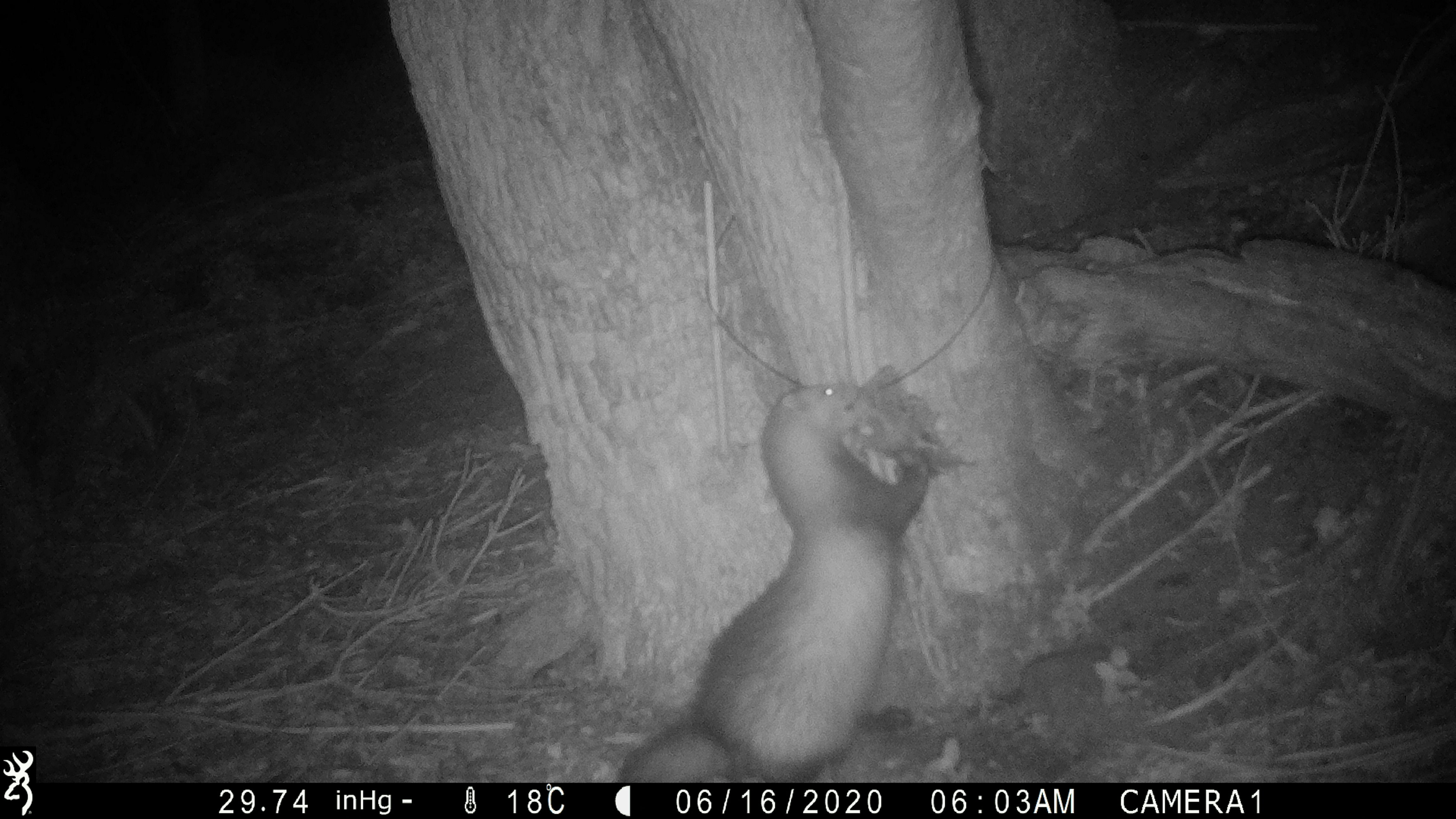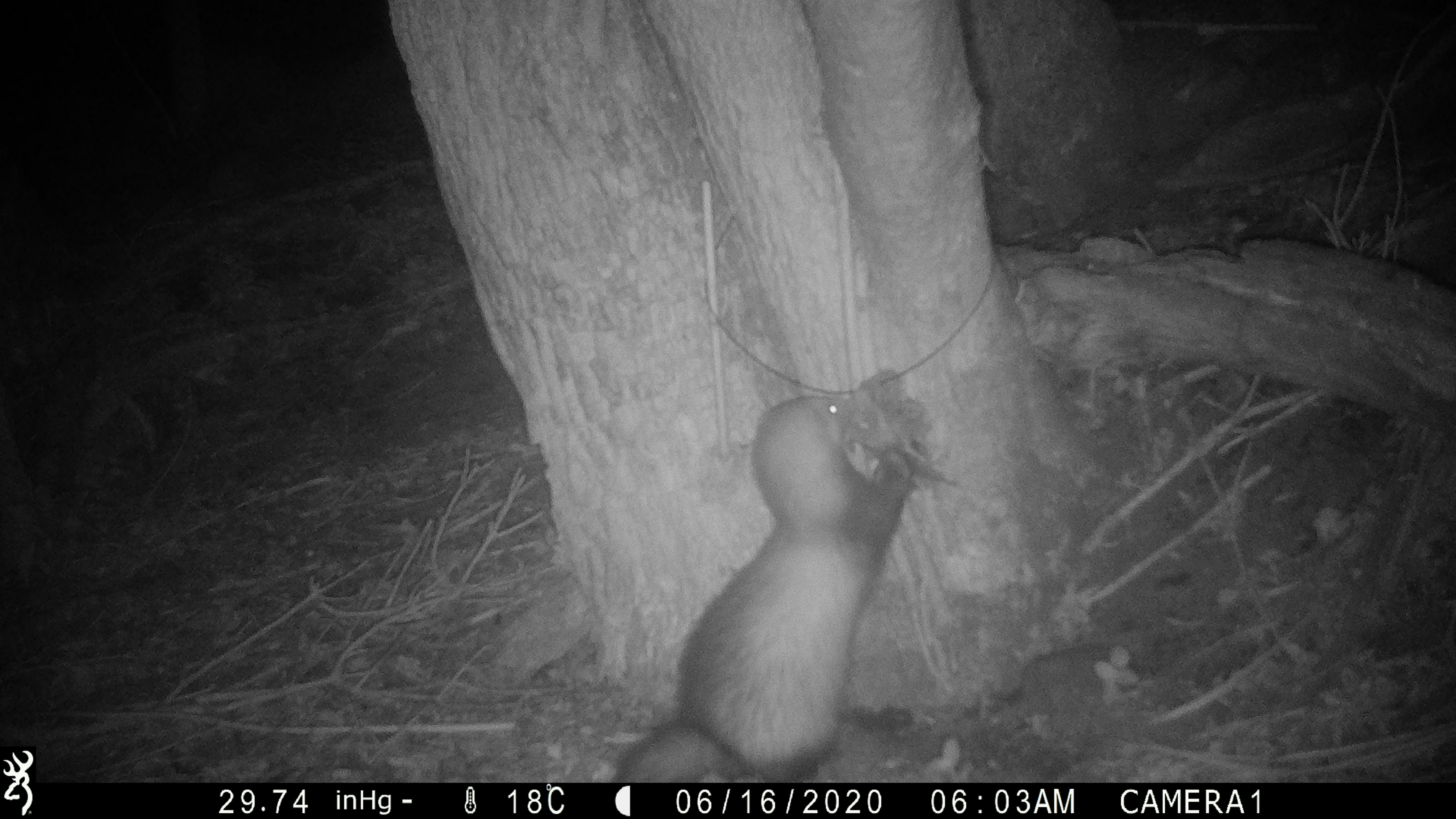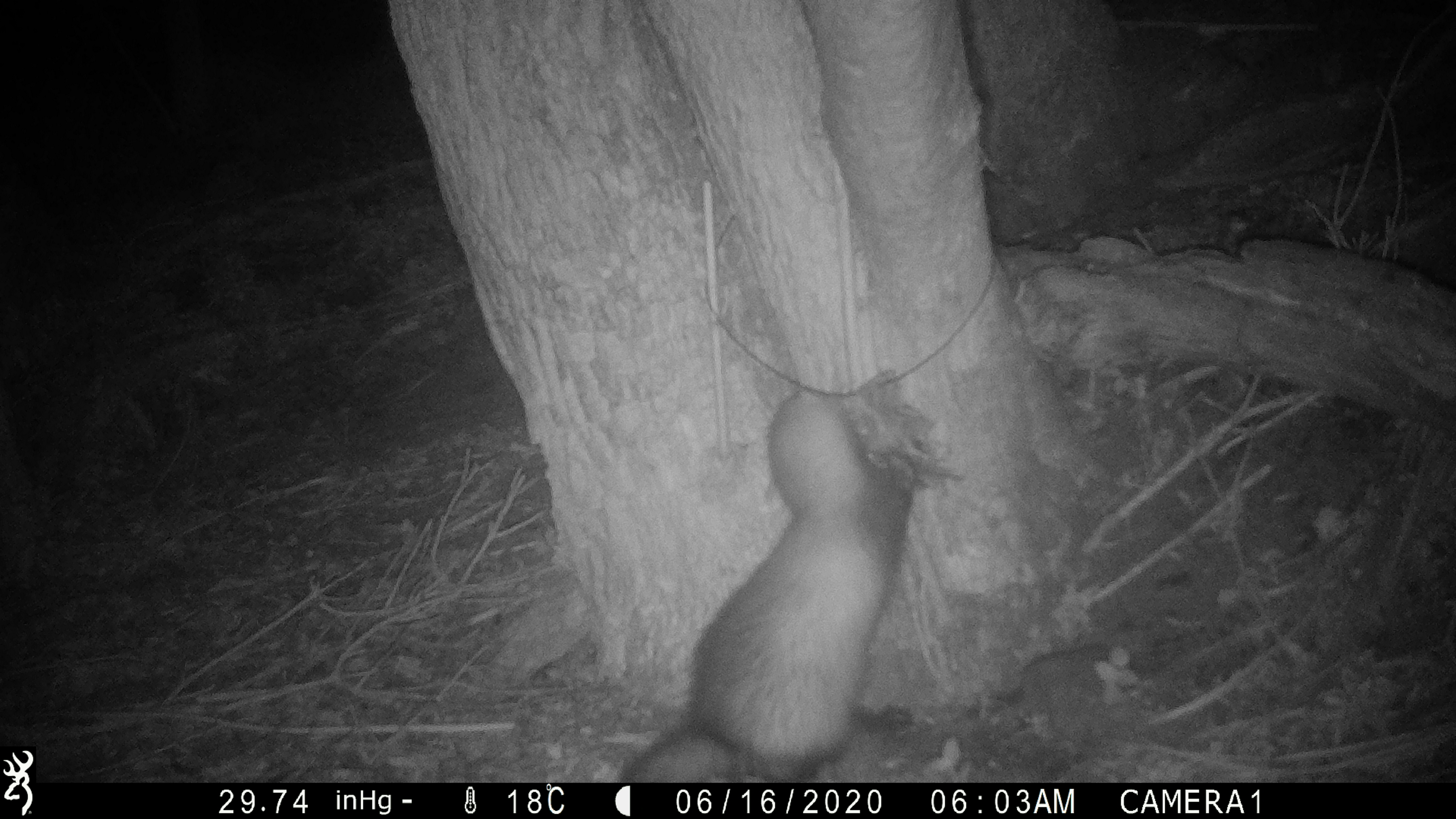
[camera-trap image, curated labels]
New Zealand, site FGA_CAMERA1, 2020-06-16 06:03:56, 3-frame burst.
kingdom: Animalia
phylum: Chordata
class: Mammalia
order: Carnivora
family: Mustelidae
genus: Mustela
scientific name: Mustela furo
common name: ferret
Ferret (Mustela furo).